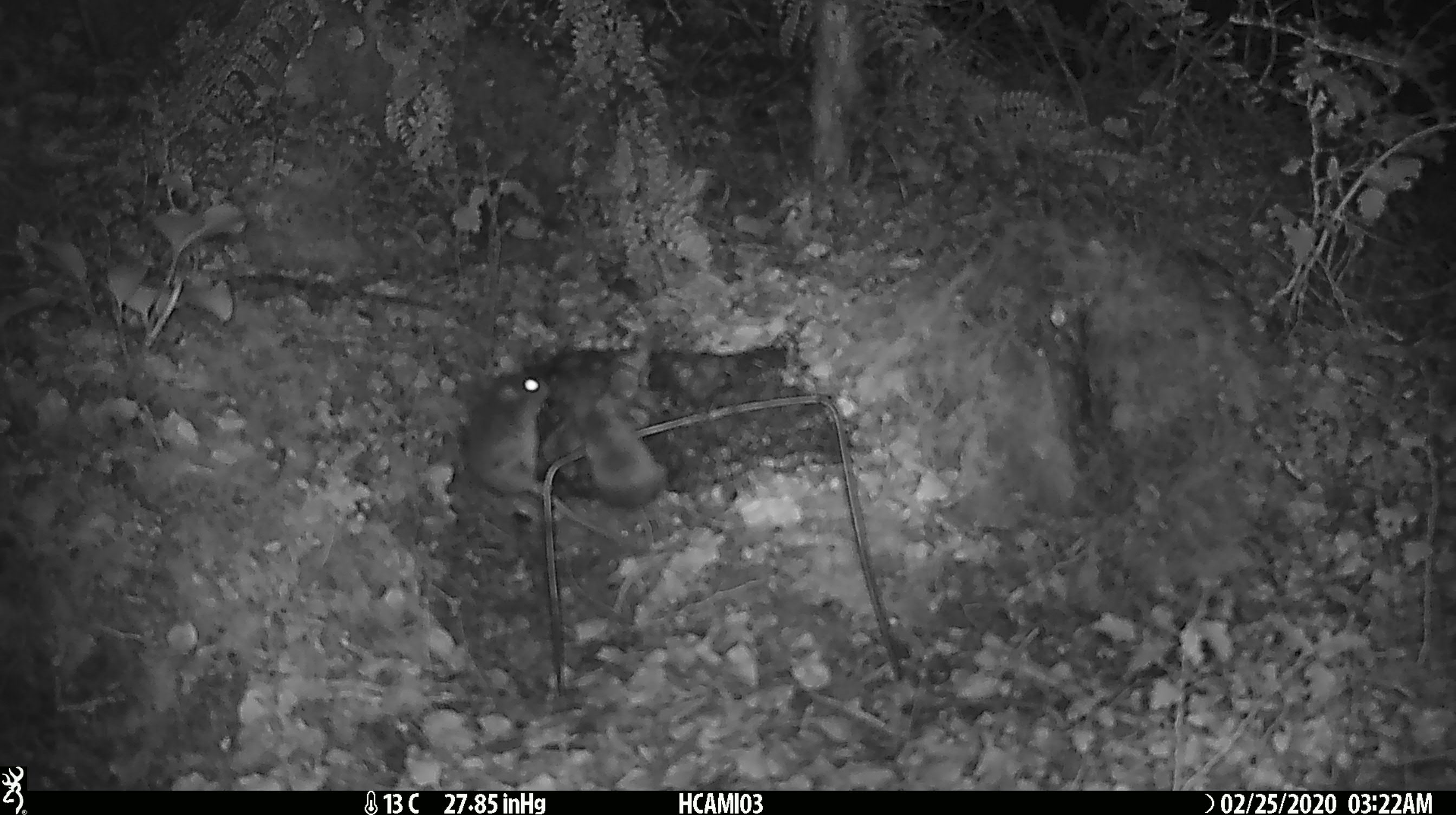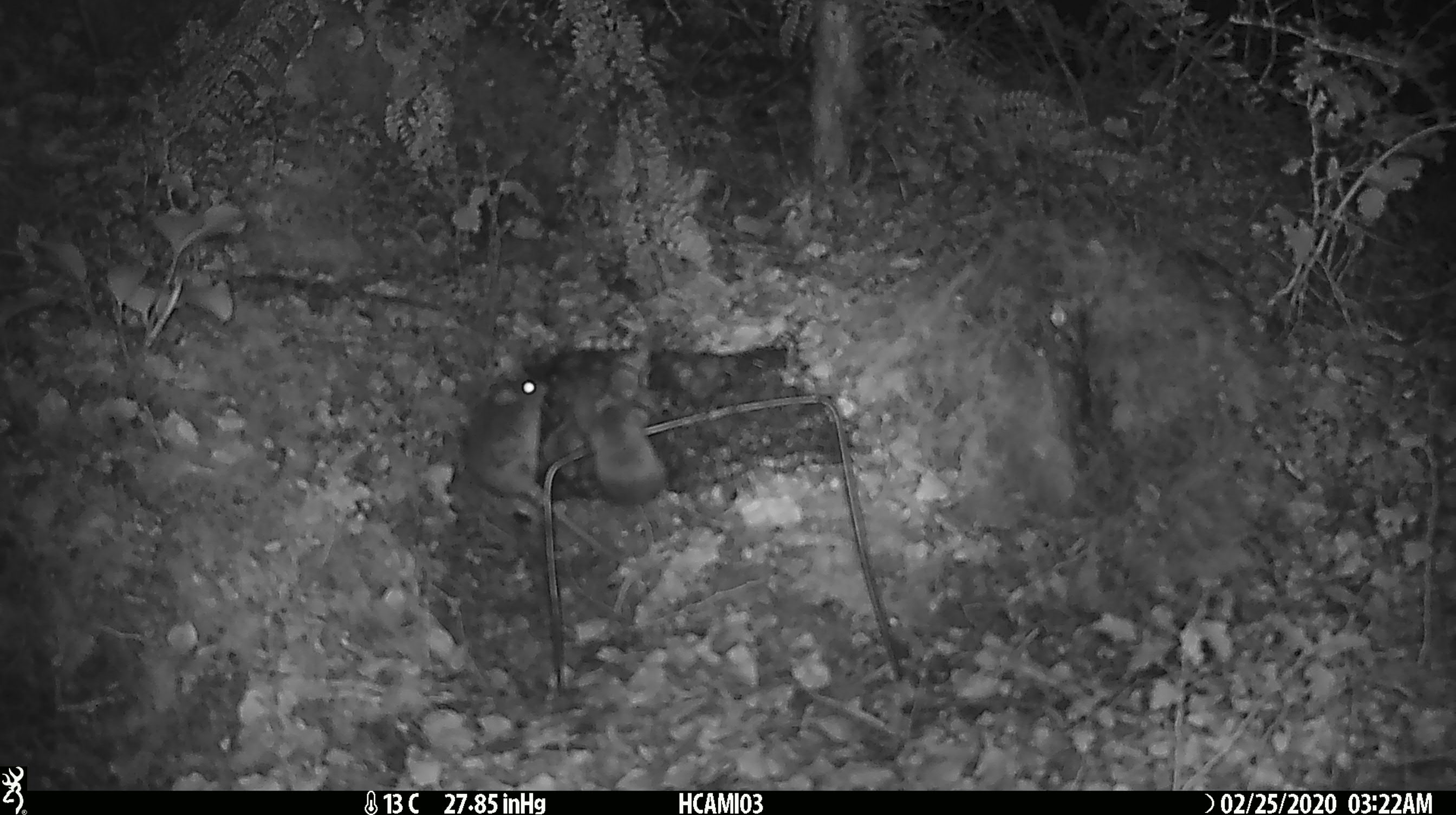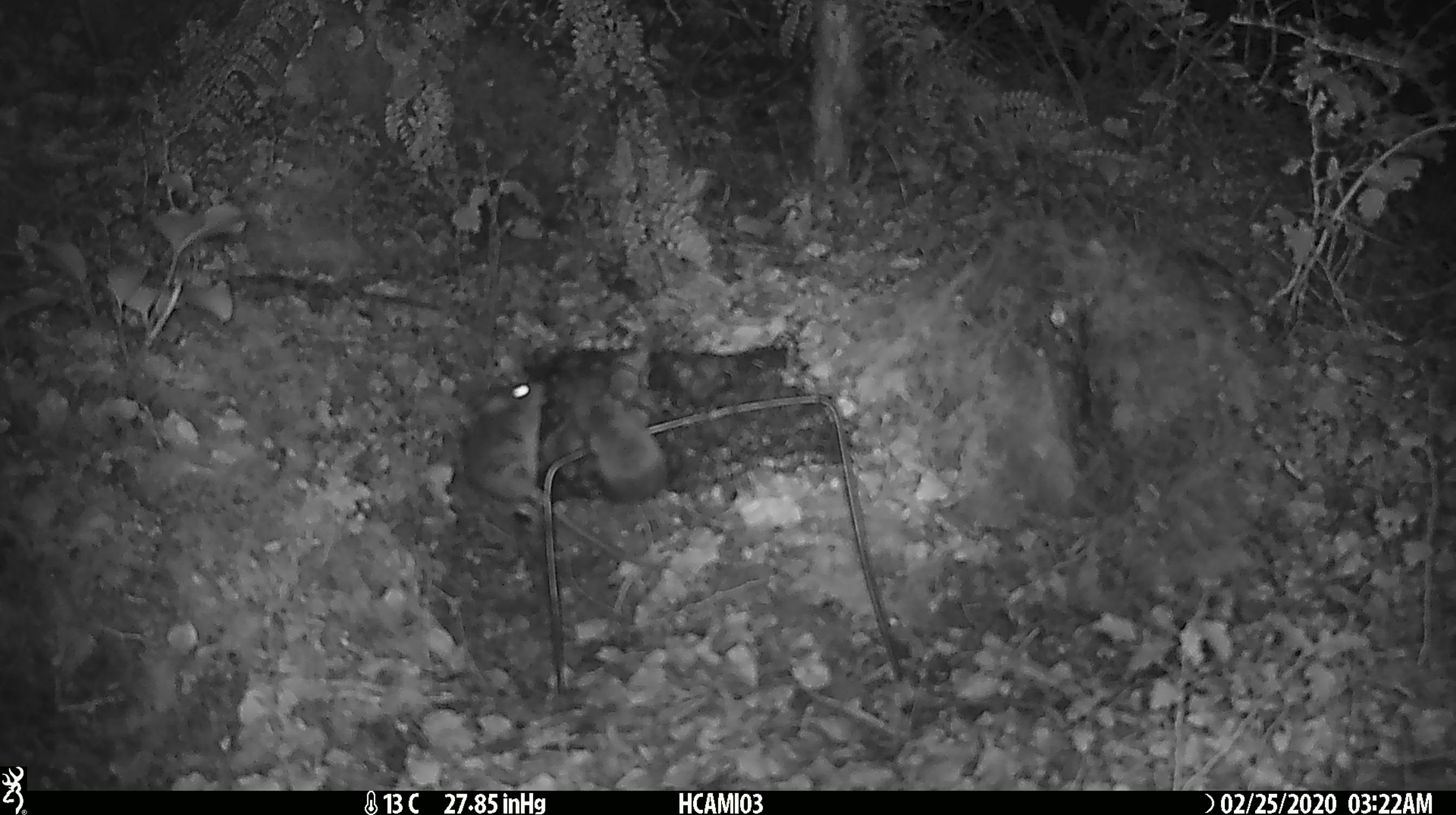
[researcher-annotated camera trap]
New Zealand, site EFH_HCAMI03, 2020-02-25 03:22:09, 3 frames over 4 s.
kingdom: Animalia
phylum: Chordata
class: Mammalia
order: Rodentia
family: Muridae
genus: Mus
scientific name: Mus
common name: mouse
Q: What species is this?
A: Mouse (Mus).